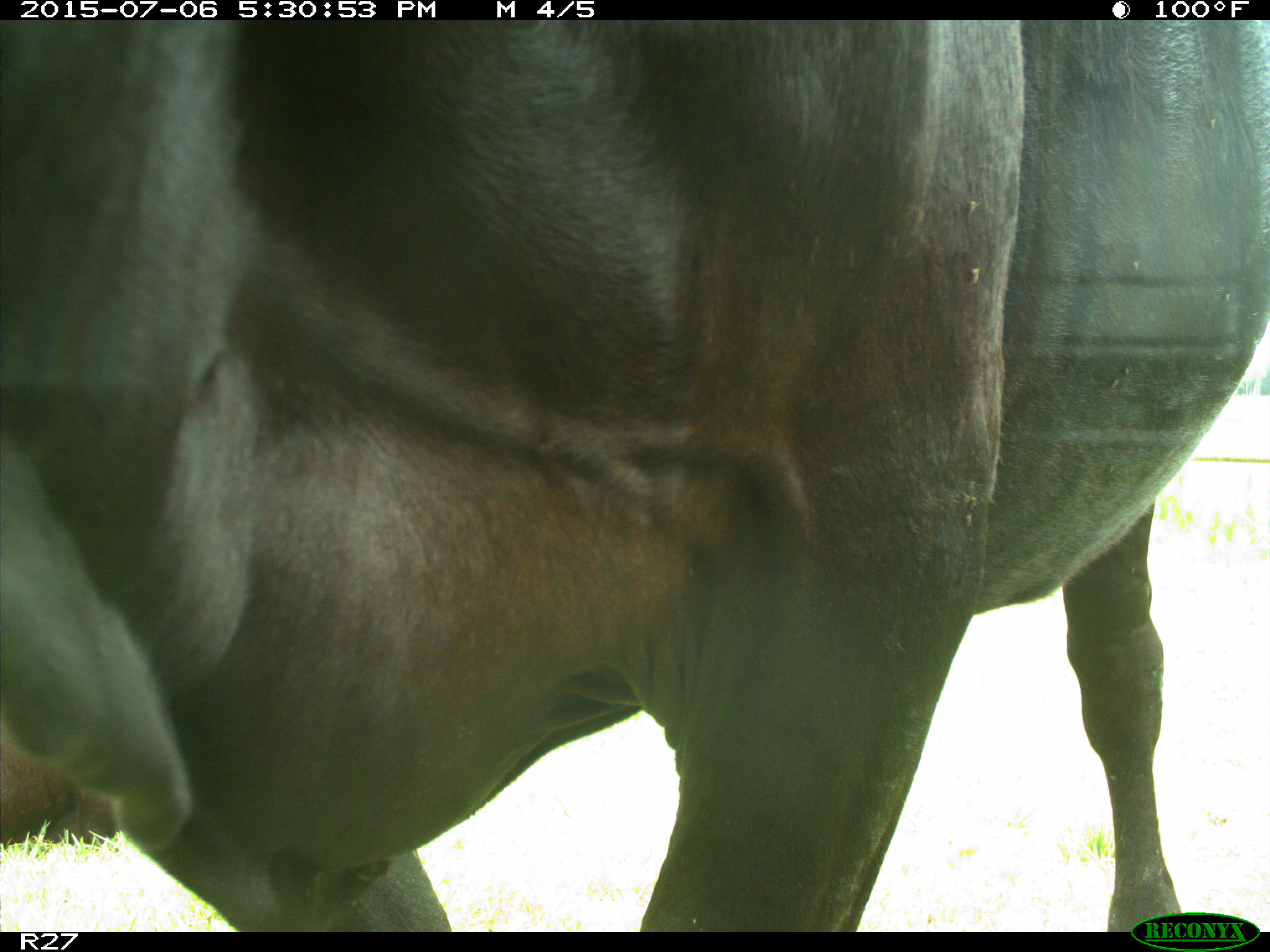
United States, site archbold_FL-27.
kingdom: Animalia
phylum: Chordata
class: Mammalia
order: Artiodactyla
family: Bovidae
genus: Bos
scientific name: Bos taurus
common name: domestic cow